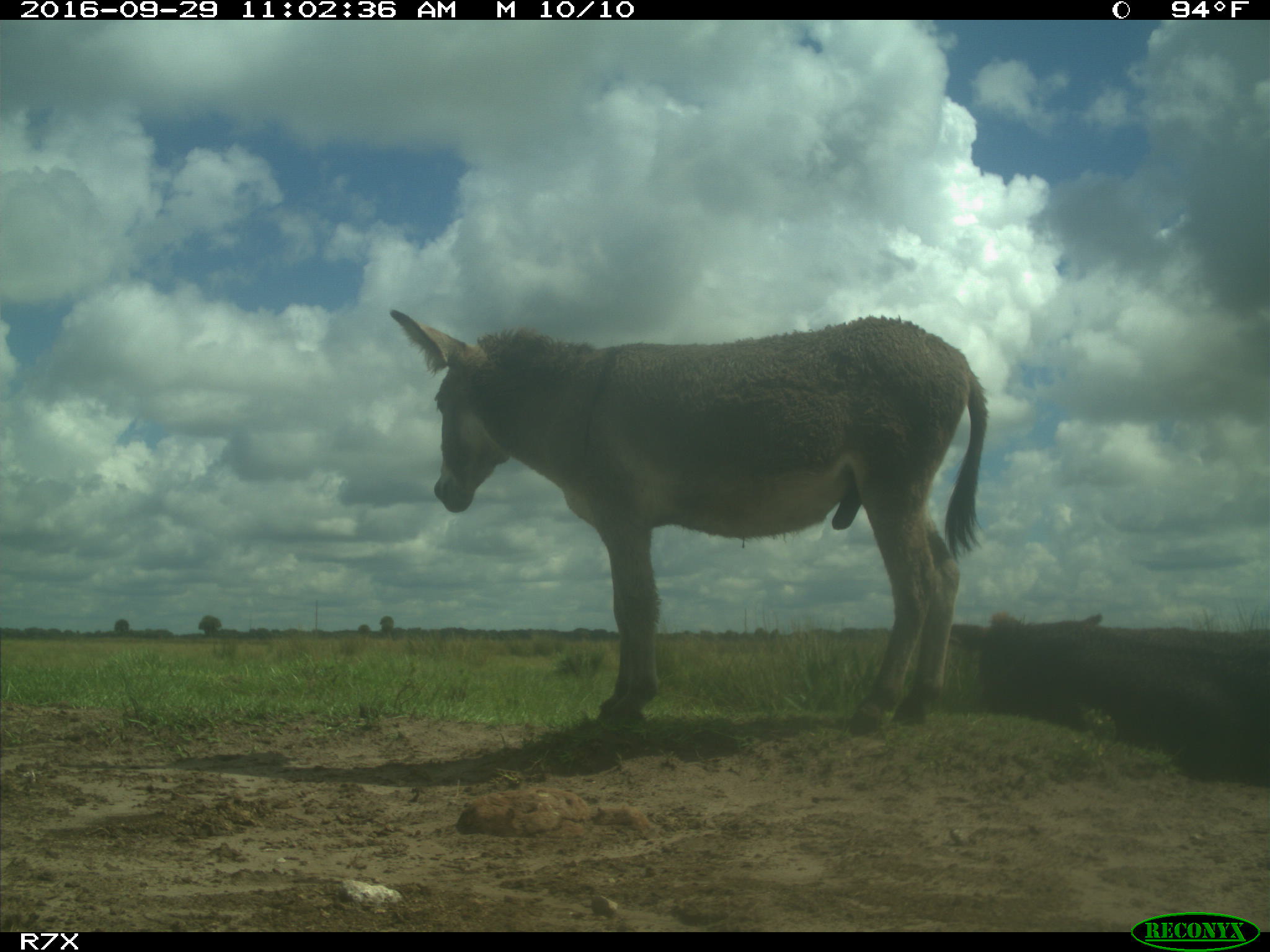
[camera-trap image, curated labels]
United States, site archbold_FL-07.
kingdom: Animalia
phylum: Chordata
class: Mammalia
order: Perissodactyla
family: Equidae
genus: Equus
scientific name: Equus africanus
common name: african wild ass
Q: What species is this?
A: Equus africanus (african wild ass).